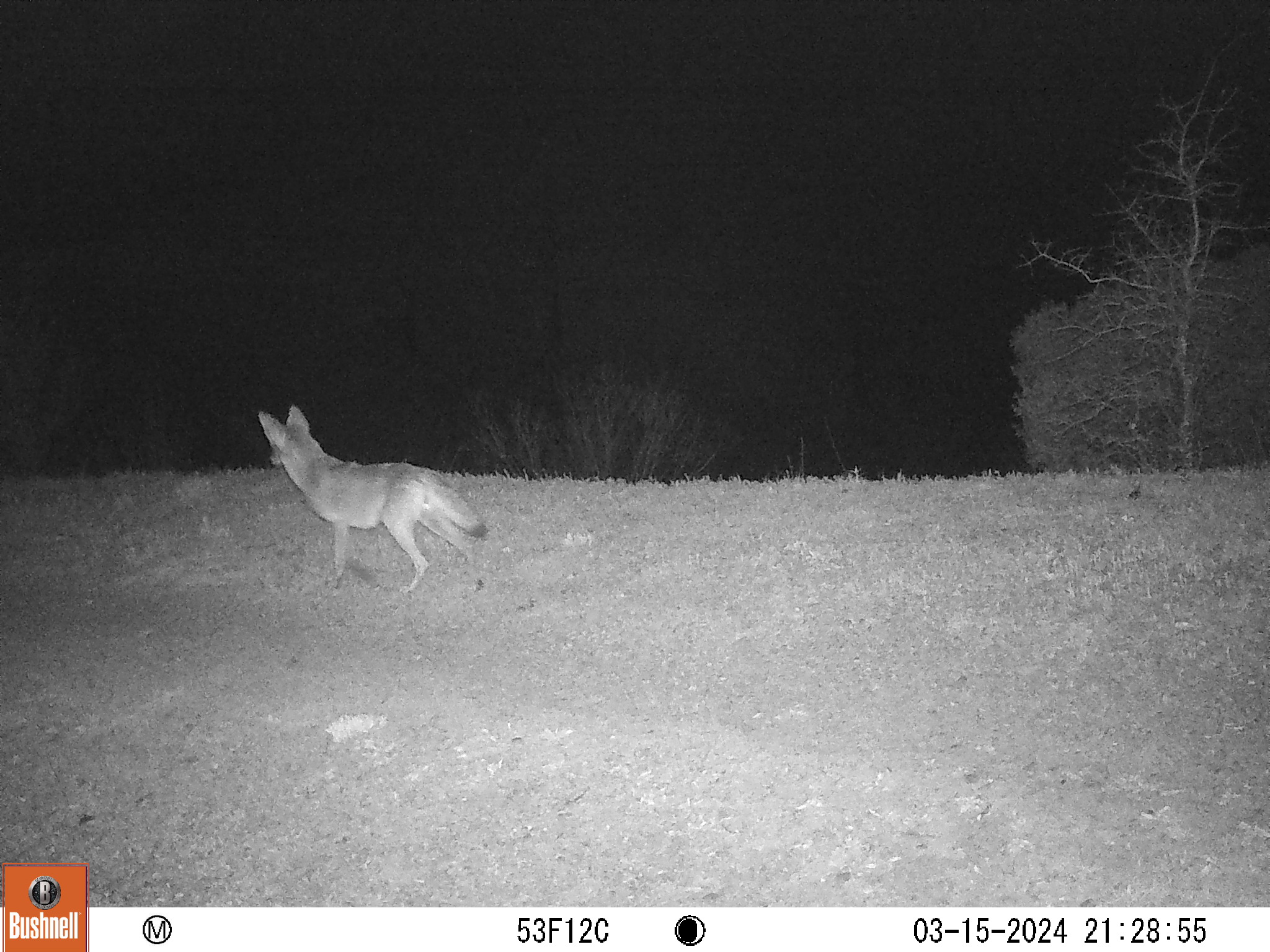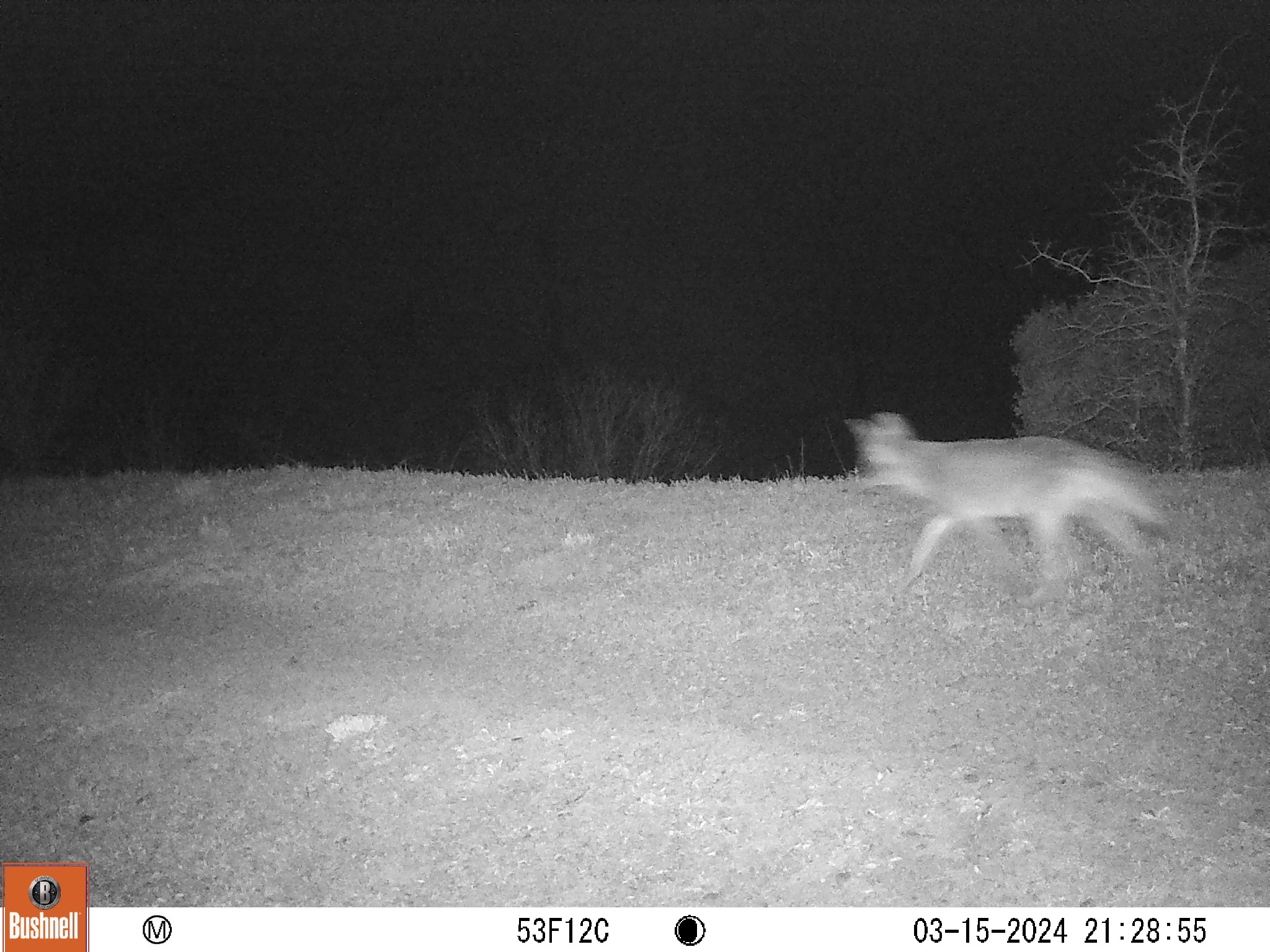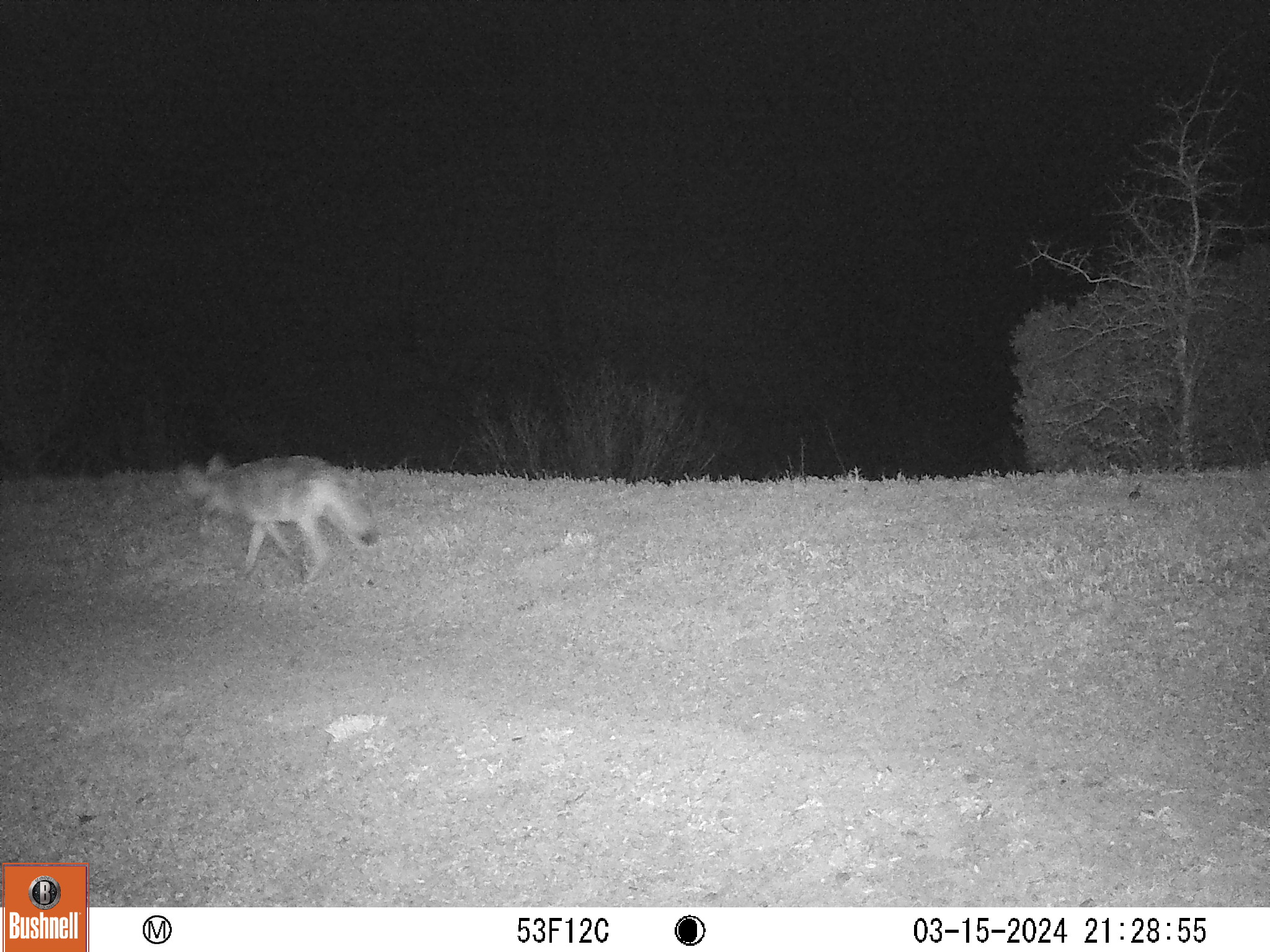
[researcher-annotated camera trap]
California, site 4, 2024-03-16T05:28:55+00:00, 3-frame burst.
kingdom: Animalia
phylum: Chordata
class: Mammalia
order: Carnivora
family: Canidae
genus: Canis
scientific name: Canis latrans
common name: coyote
Coyote (Canis latrans).